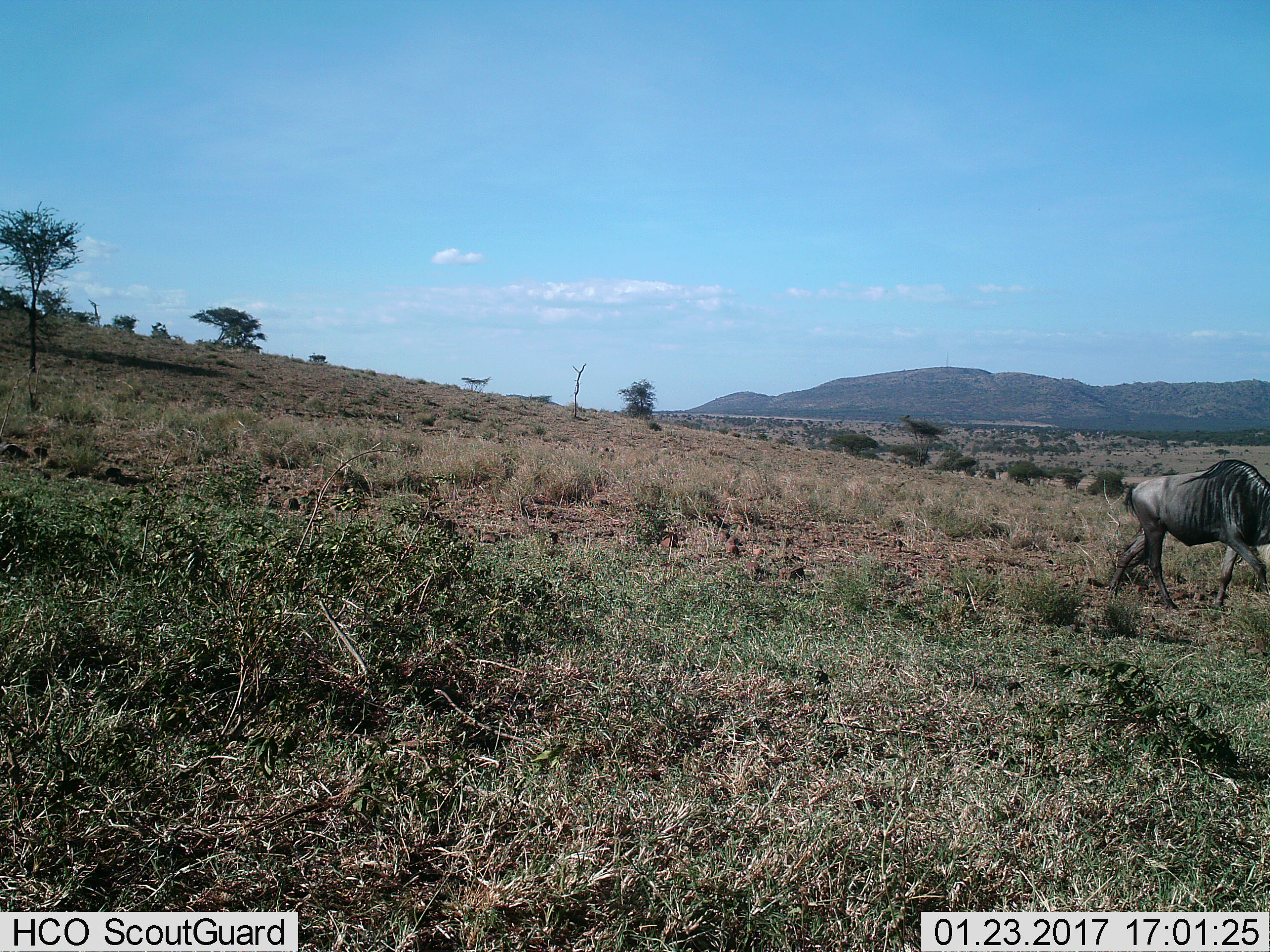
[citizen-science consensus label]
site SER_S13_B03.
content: unidentified animal